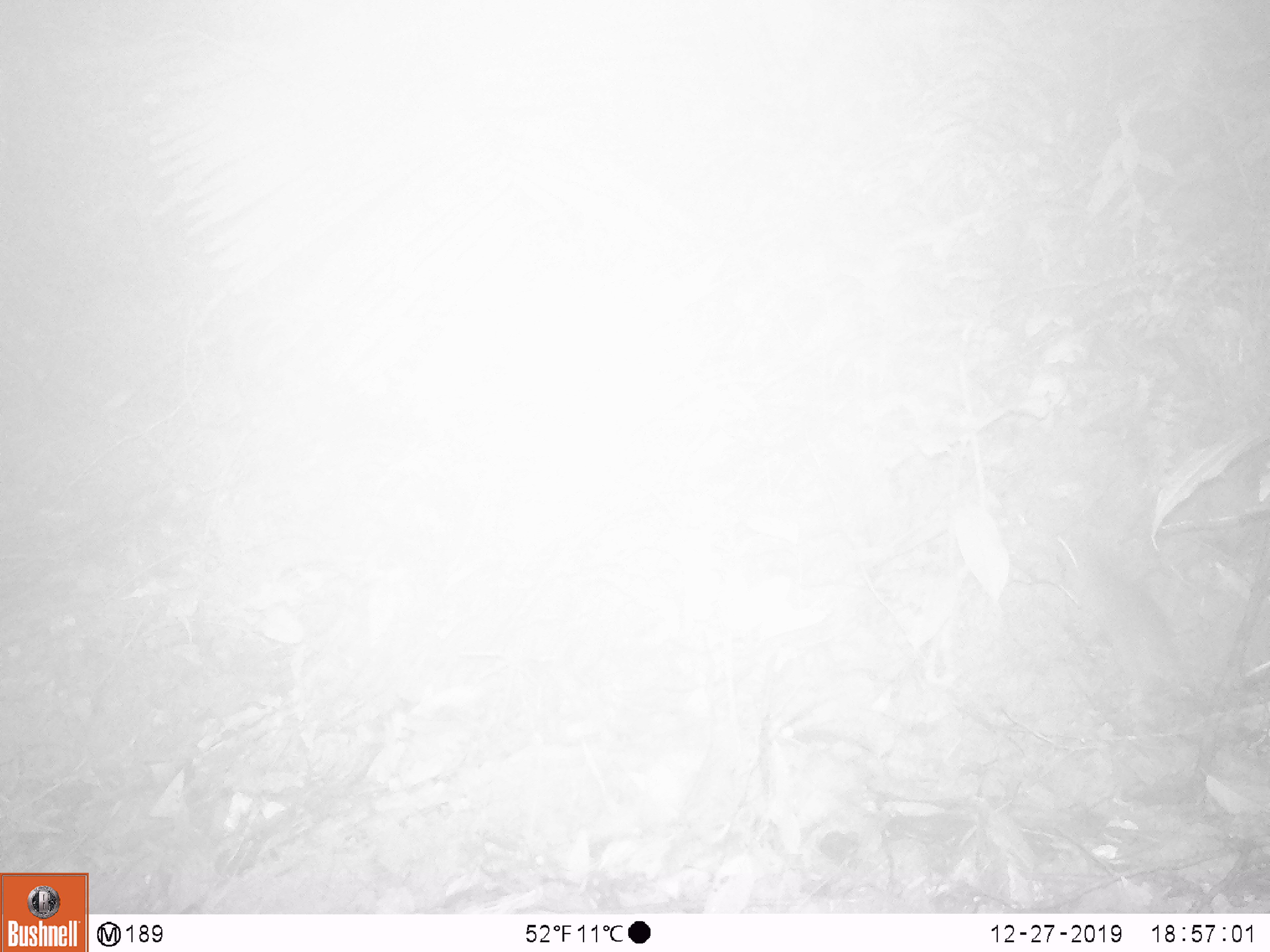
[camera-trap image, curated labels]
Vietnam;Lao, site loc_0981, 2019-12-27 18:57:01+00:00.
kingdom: Animalia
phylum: Chordata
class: Mammalia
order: Rodentia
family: Muridae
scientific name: Muridae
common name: old-world mice and rats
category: unidentified murid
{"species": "unidentified murid (old-world mice and rats) (Muridae)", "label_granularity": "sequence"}